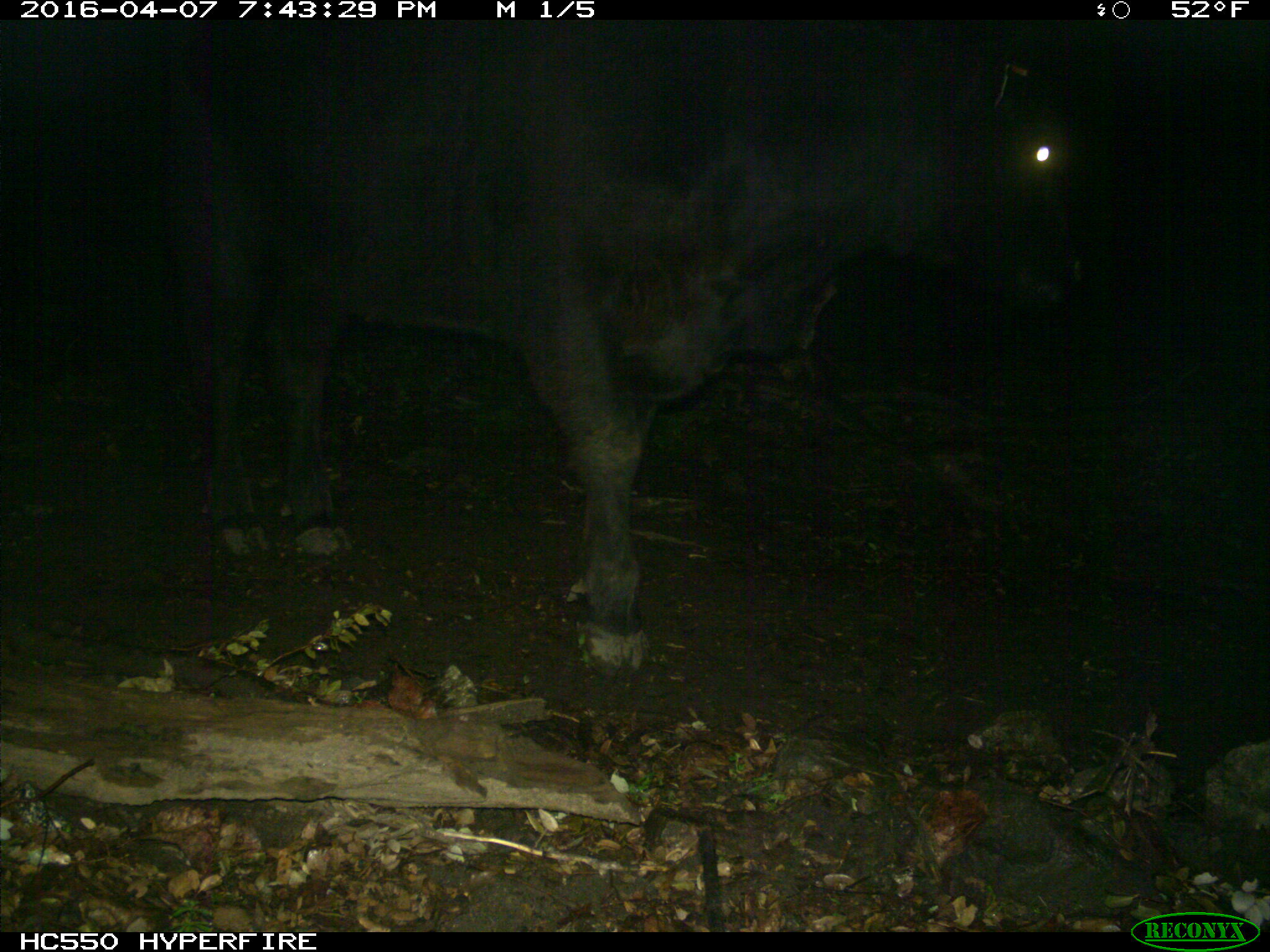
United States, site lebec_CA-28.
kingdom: Animalia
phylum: Chordata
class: Mammalia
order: Artiodactyla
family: Bovidae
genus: Bos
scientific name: Bos taurus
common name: domestic cow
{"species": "Bos taurus (domestic cow)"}